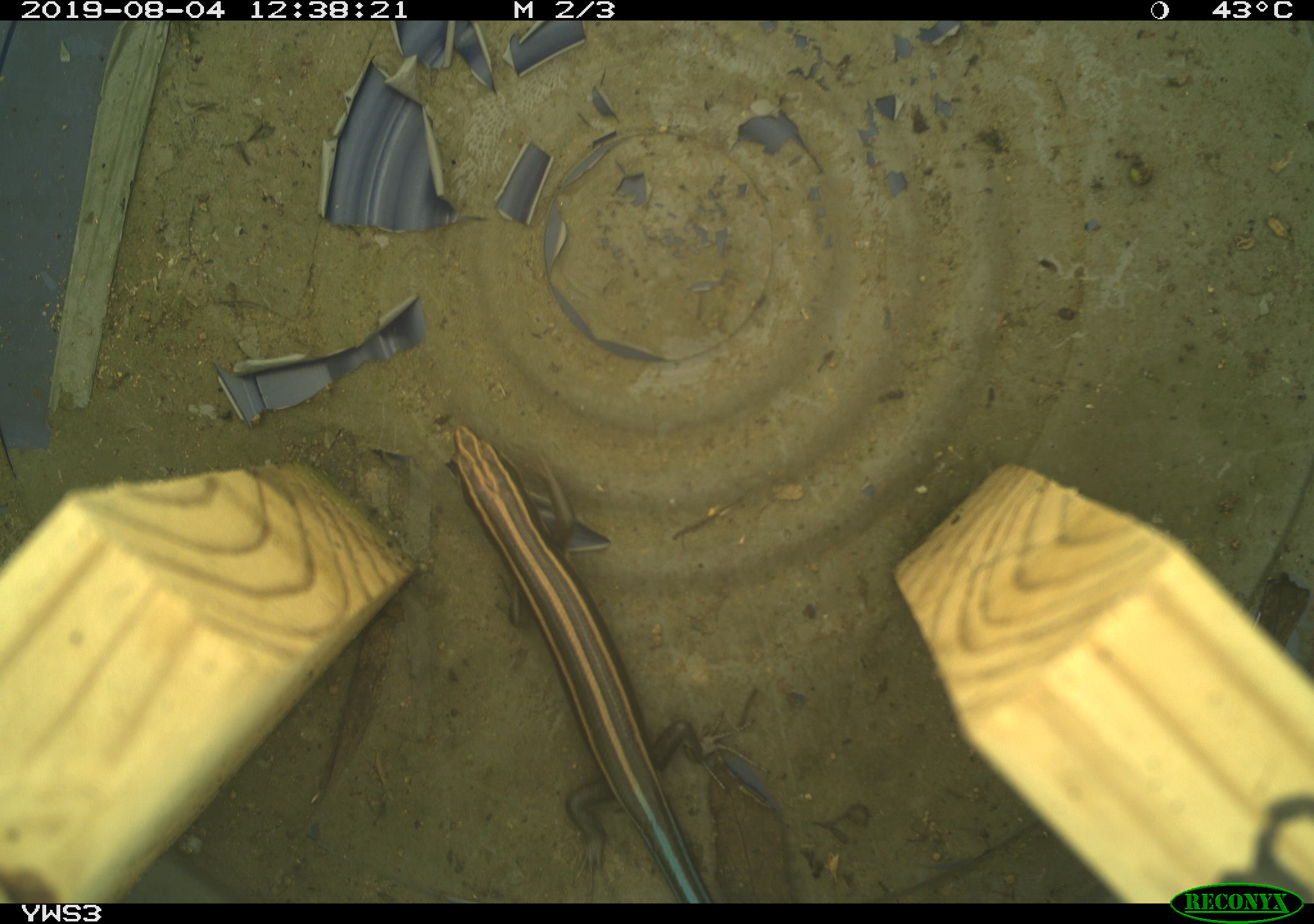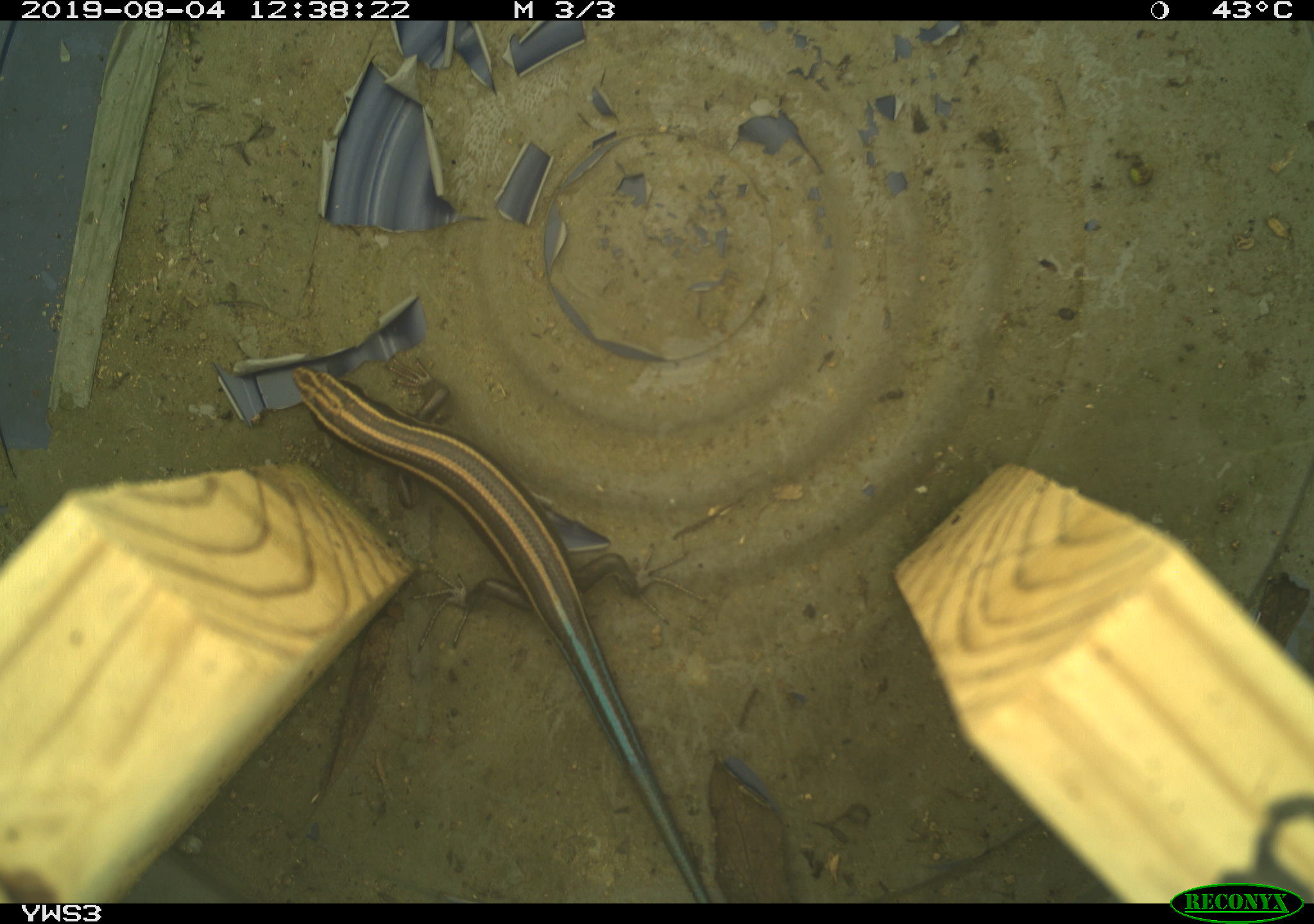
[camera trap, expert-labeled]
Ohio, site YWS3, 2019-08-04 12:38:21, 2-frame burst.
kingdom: Animalia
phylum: Chordata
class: Reptilia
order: Squamata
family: Scincidae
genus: Plestiodon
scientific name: Plestiodon fasciatus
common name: common five-lined skink